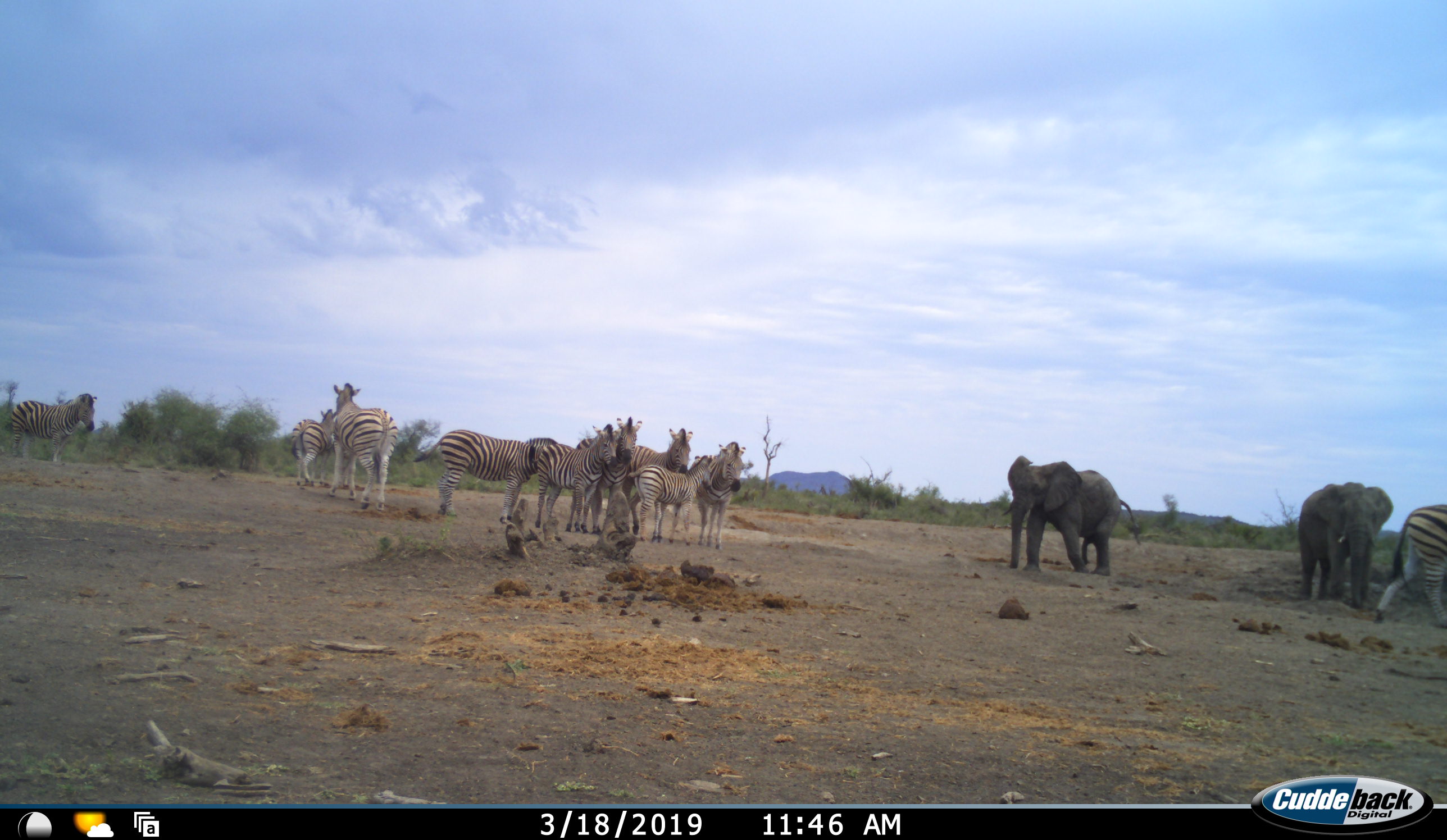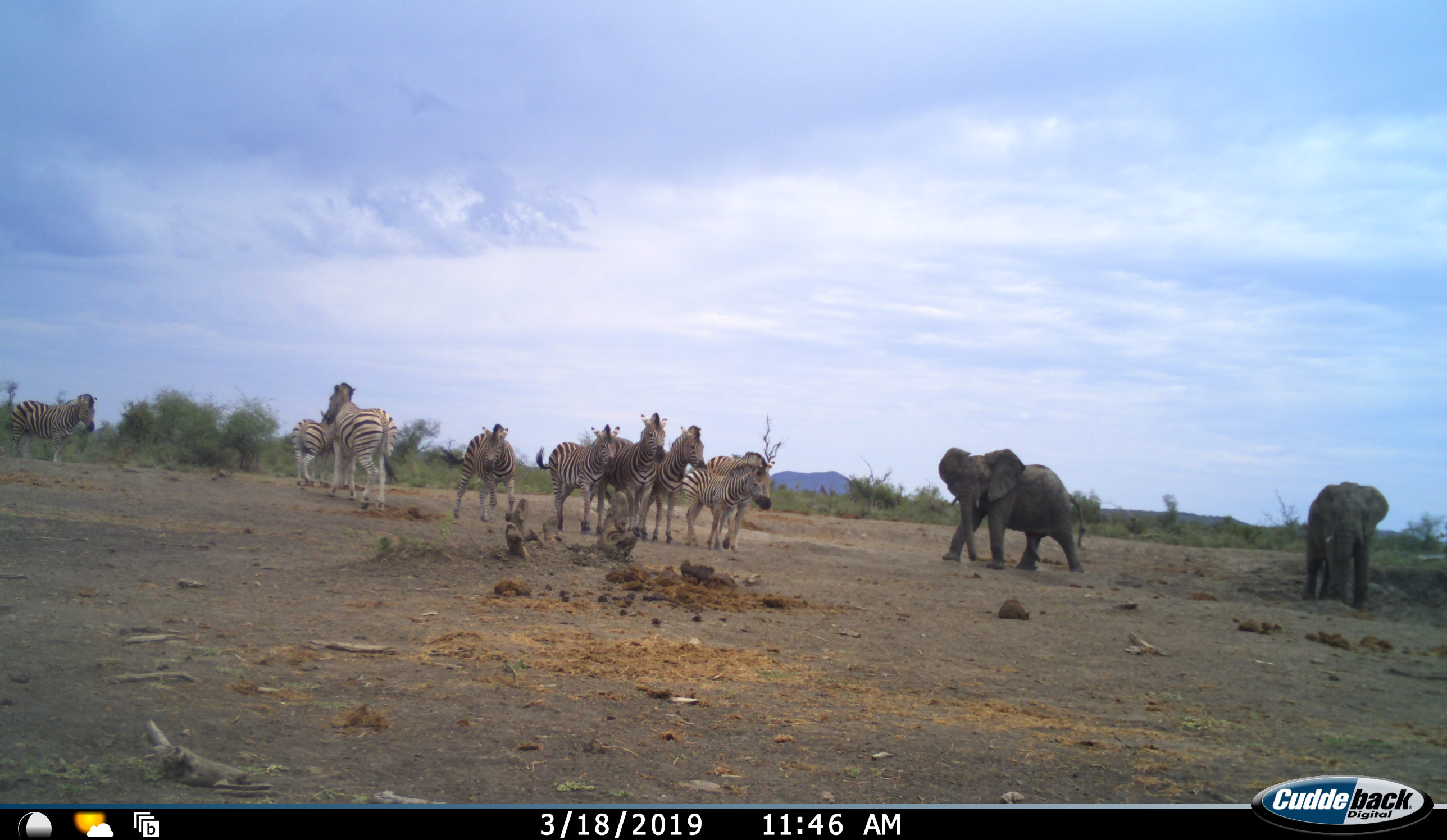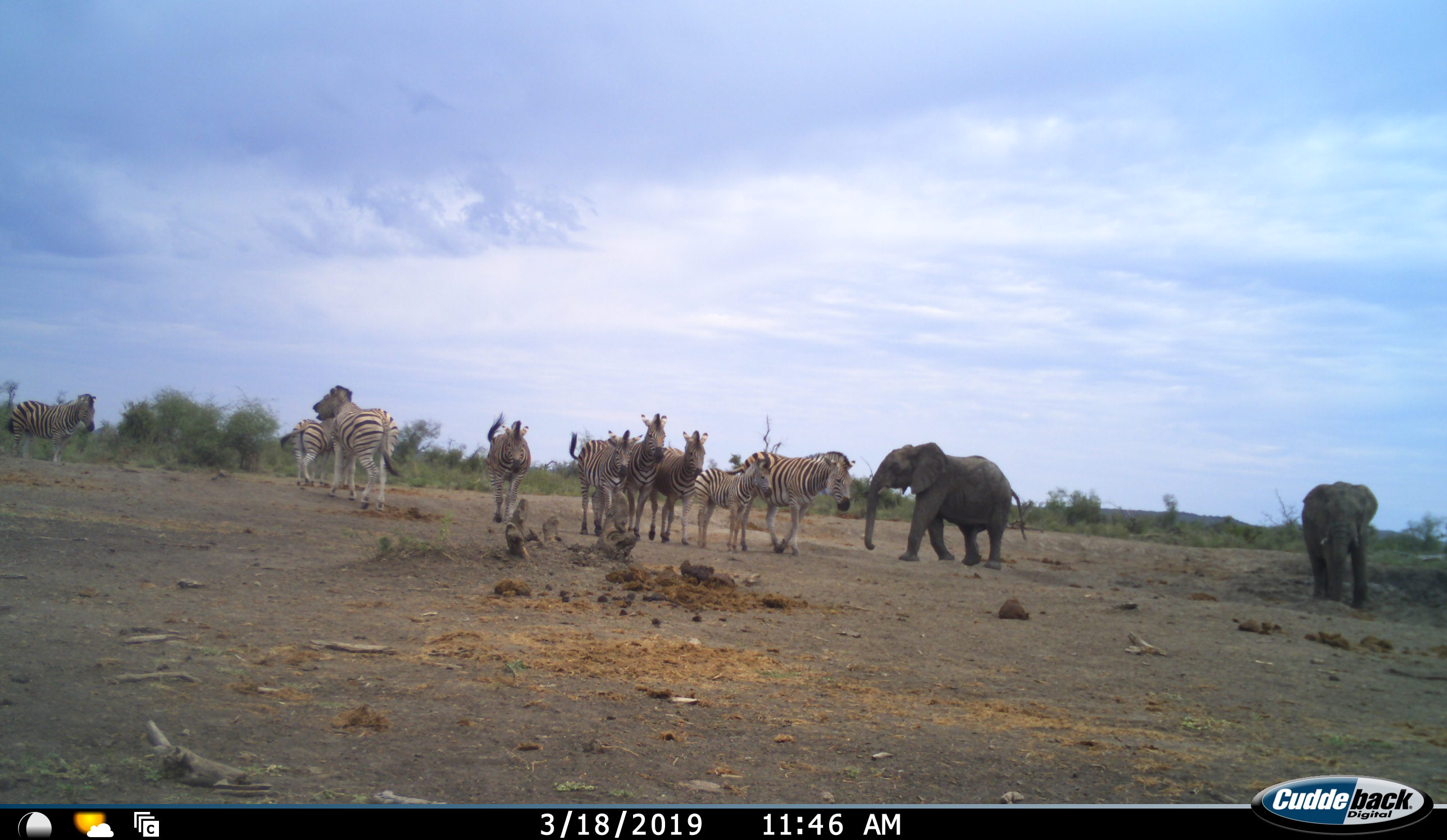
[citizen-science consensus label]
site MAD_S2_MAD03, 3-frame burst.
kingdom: Animalia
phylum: Chordata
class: Mammalia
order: Proboscidea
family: Elephantidae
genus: Loxodonta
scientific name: Loxodonta africana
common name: african bush elephant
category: elephant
Elephant (african bush elephant) (Loxodonta africana), count 2. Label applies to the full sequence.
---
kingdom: Animalia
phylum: Chordata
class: Mammalia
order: Perissodactyla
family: Equidae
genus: Equus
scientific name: Equus quagga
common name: plains zebra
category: zebraplains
Zebraplains (plains zebra) (Equus quagga), count 10. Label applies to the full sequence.